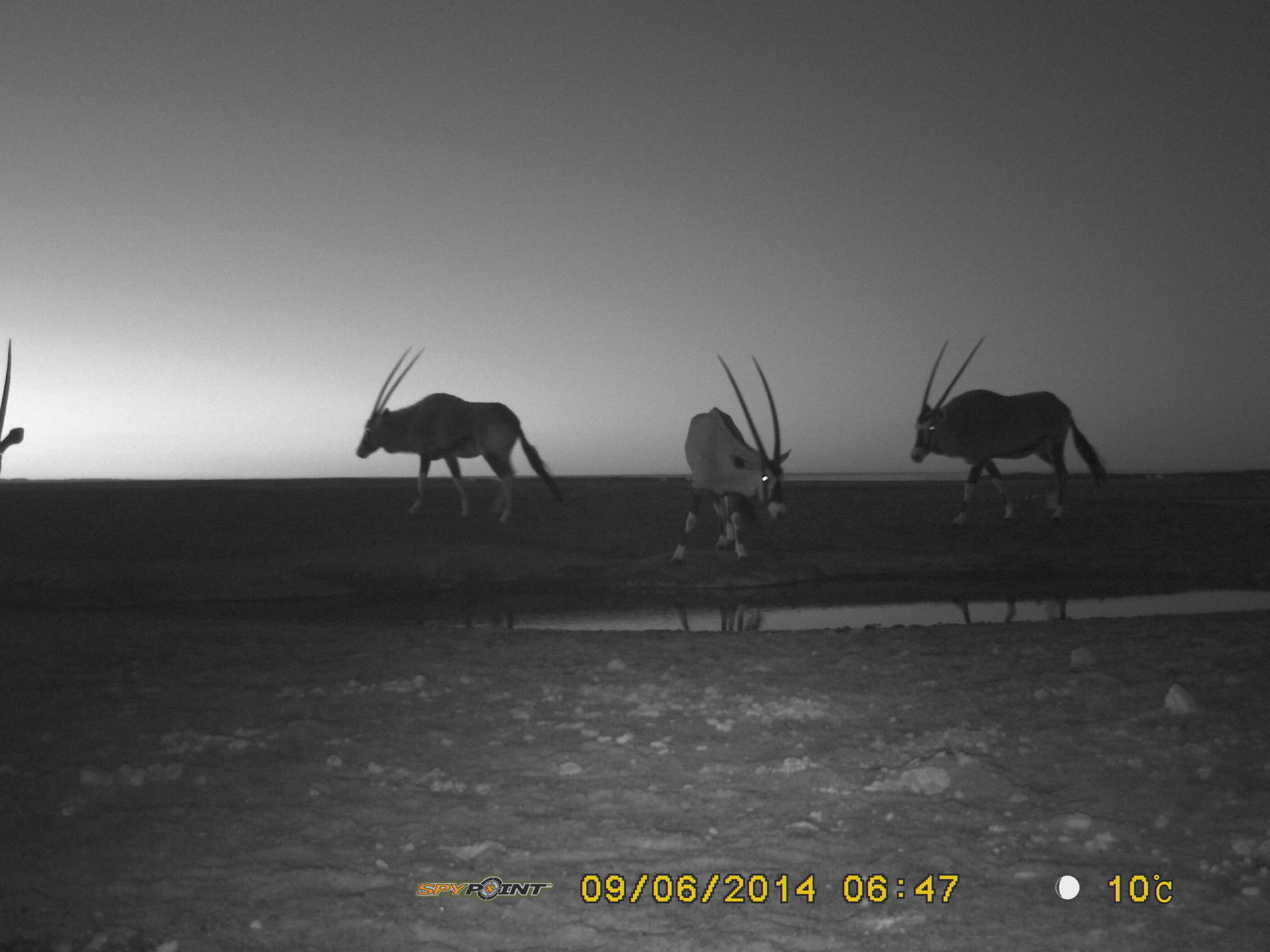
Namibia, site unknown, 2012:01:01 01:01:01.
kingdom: Animalia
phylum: Chordata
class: Mammalia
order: Artiodactyla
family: Bovidae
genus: Oryx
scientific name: Oryx gazella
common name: gemsbok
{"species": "Oryx gazella (gemsbok)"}